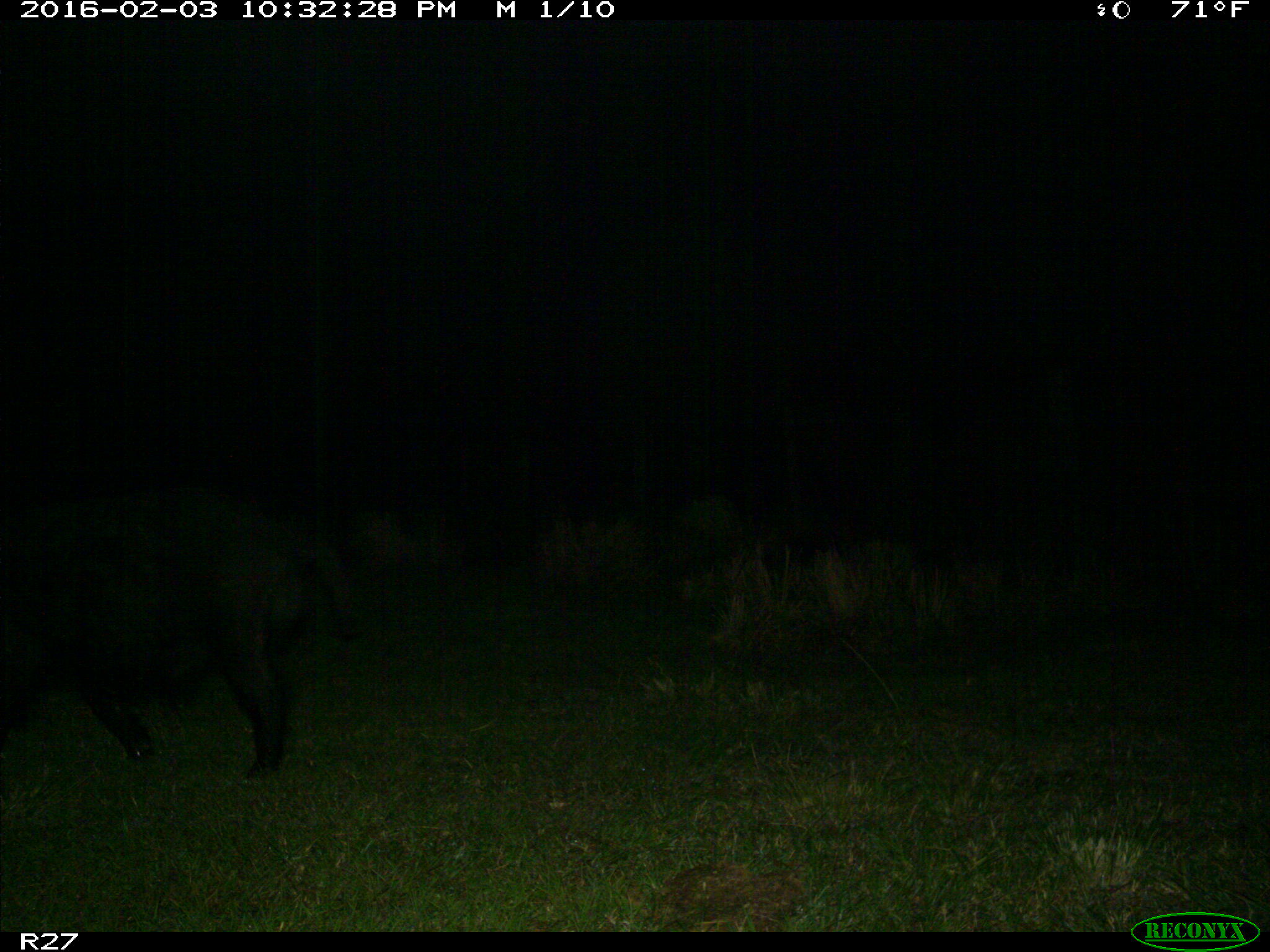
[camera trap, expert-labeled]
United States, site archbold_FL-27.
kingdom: Animalia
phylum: Chordata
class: Mammalia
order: Artiodactyla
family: Suidae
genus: Sus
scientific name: Sus scrofa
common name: wild boar